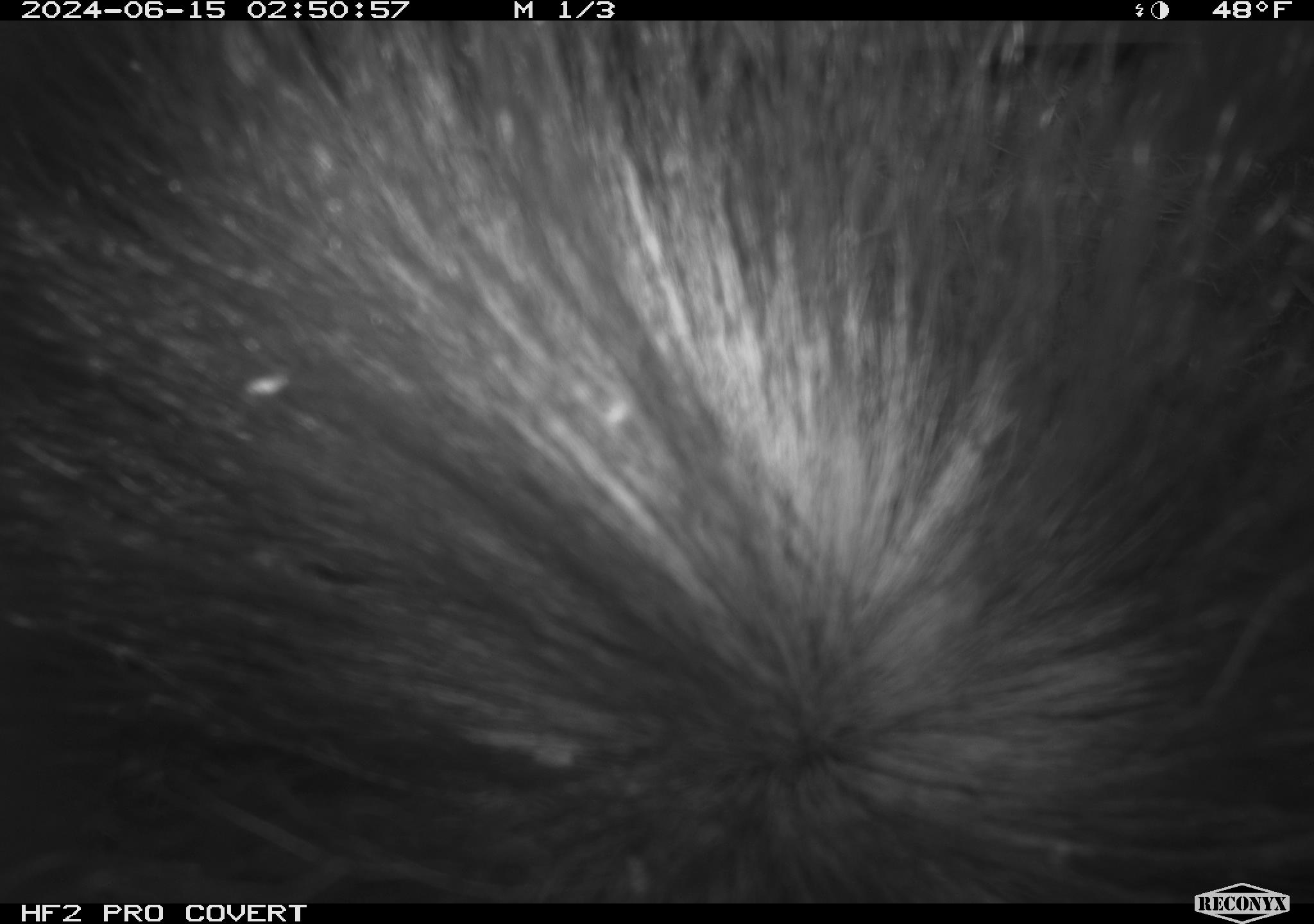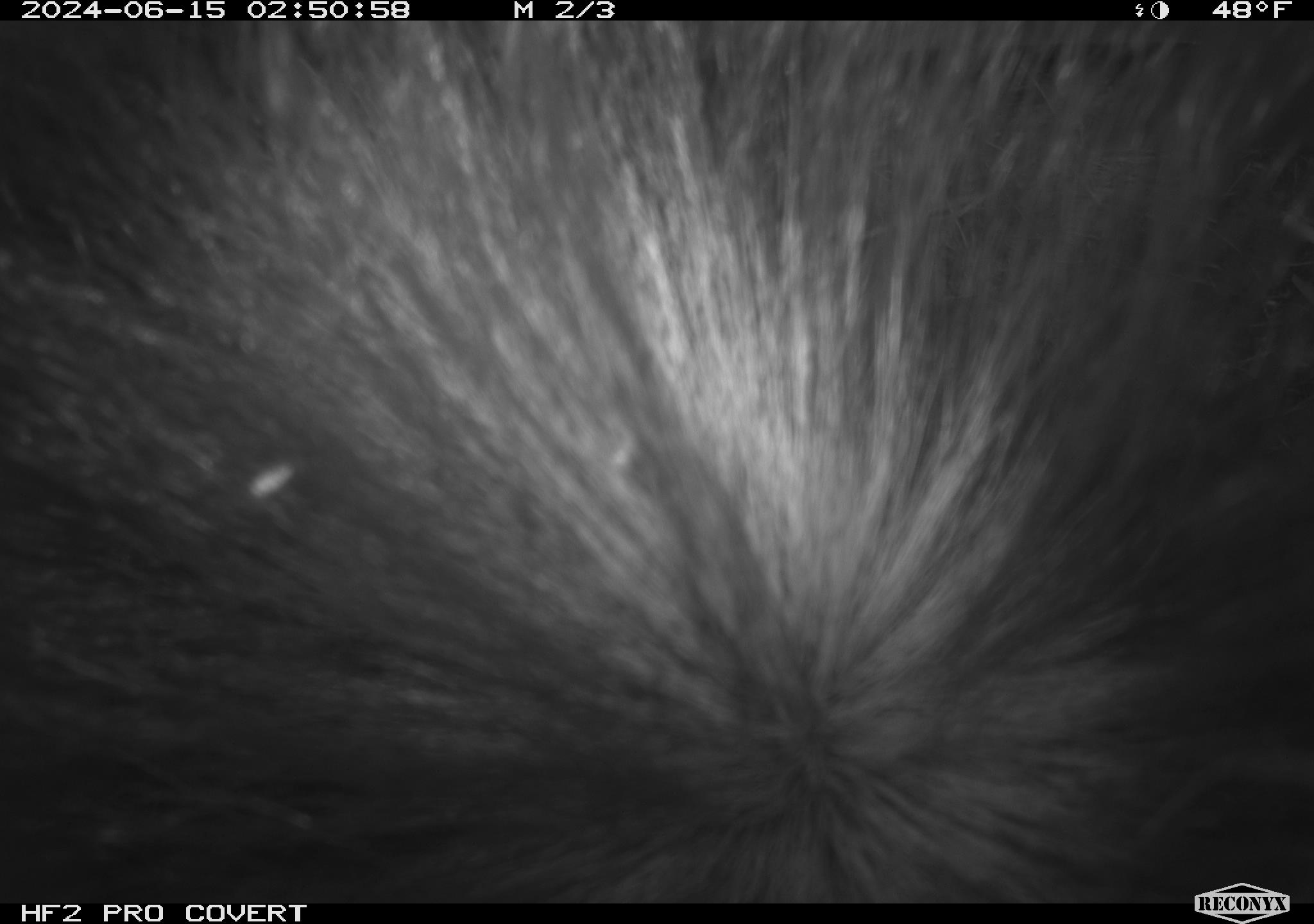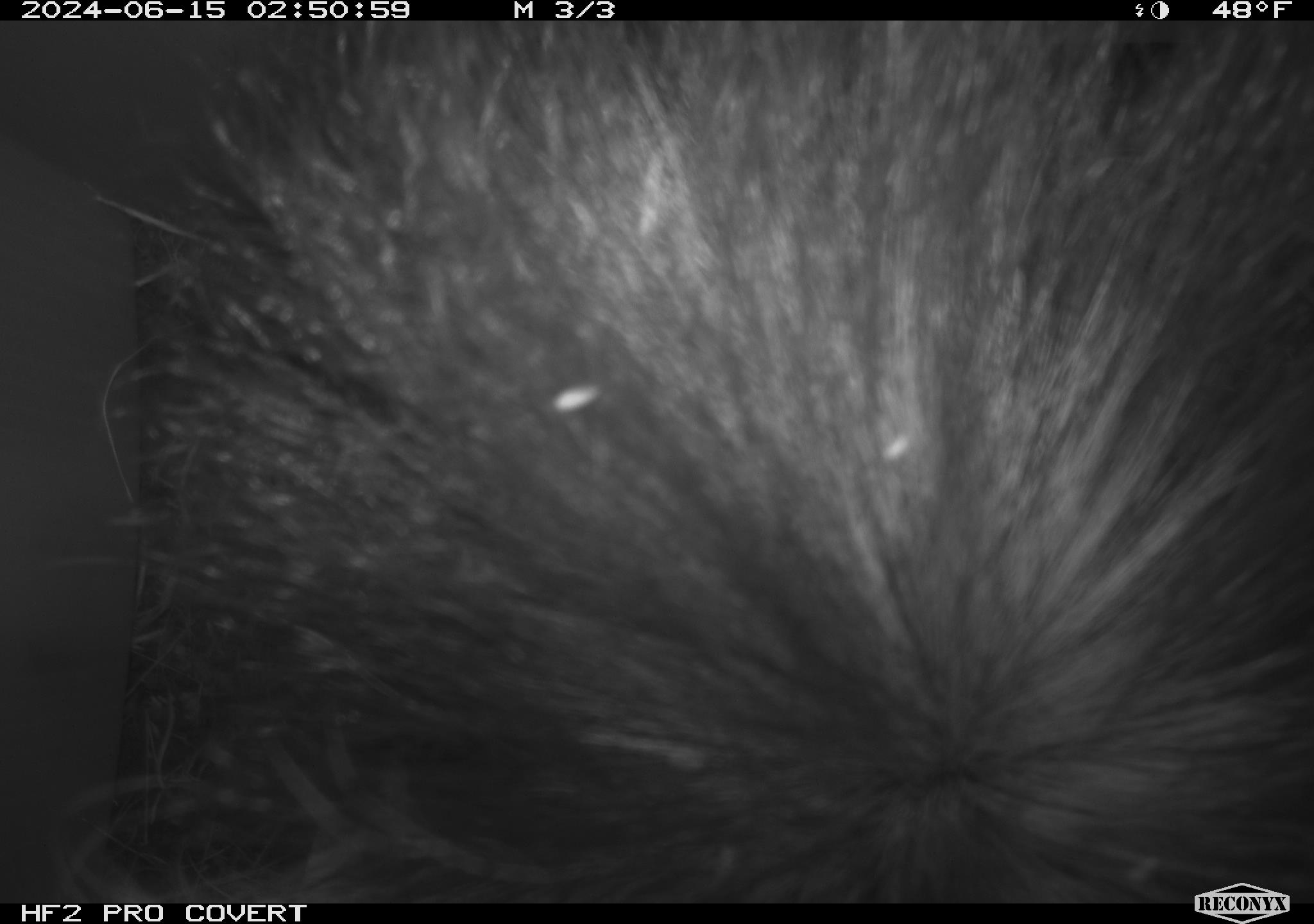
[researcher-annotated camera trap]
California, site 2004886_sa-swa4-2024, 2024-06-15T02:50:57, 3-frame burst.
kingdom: Animalia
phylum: Chordata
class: Mammalia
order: Carnivora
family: Mephitidae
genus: Mephitis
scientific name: Mephitis mephitis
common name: striped skunk